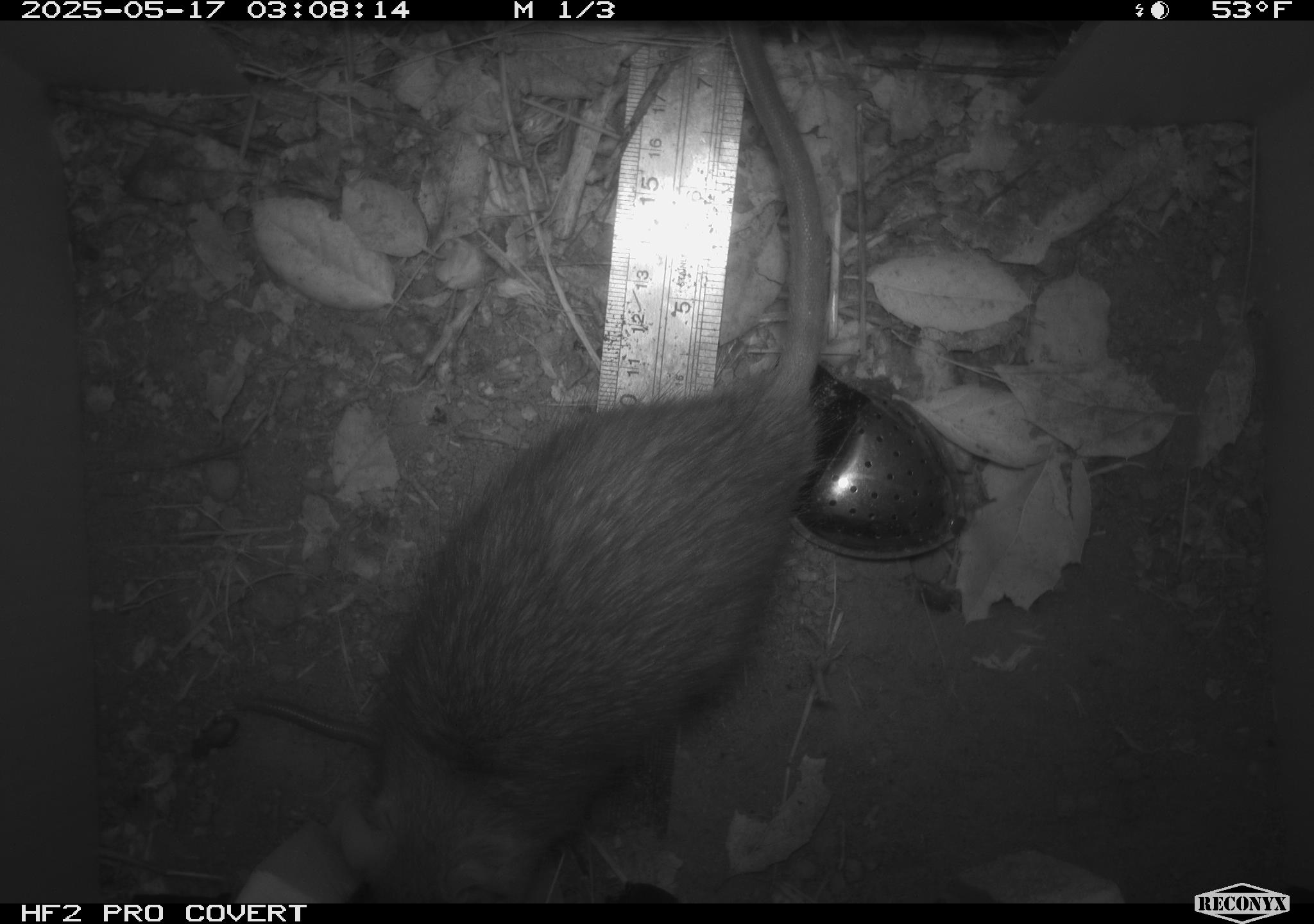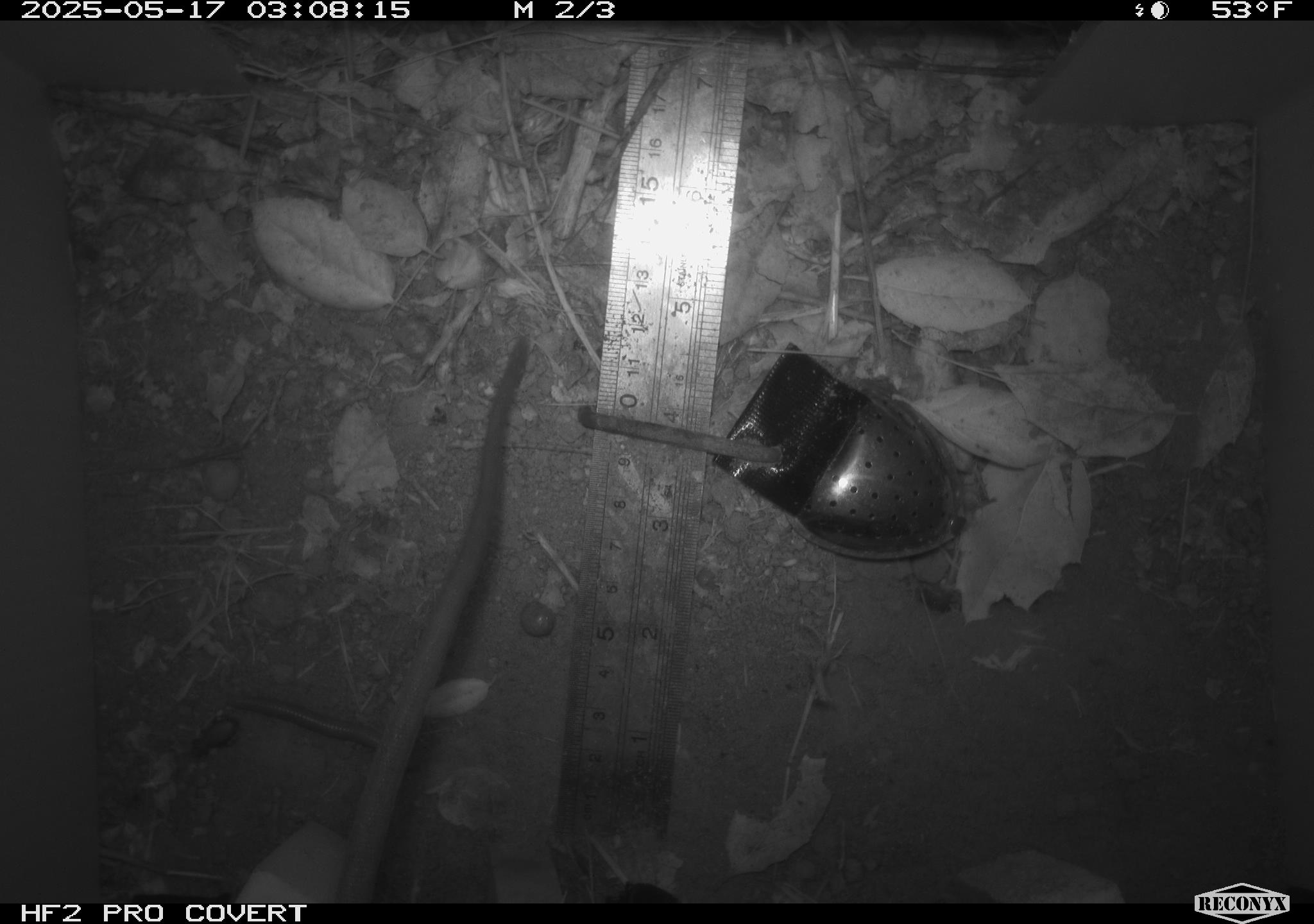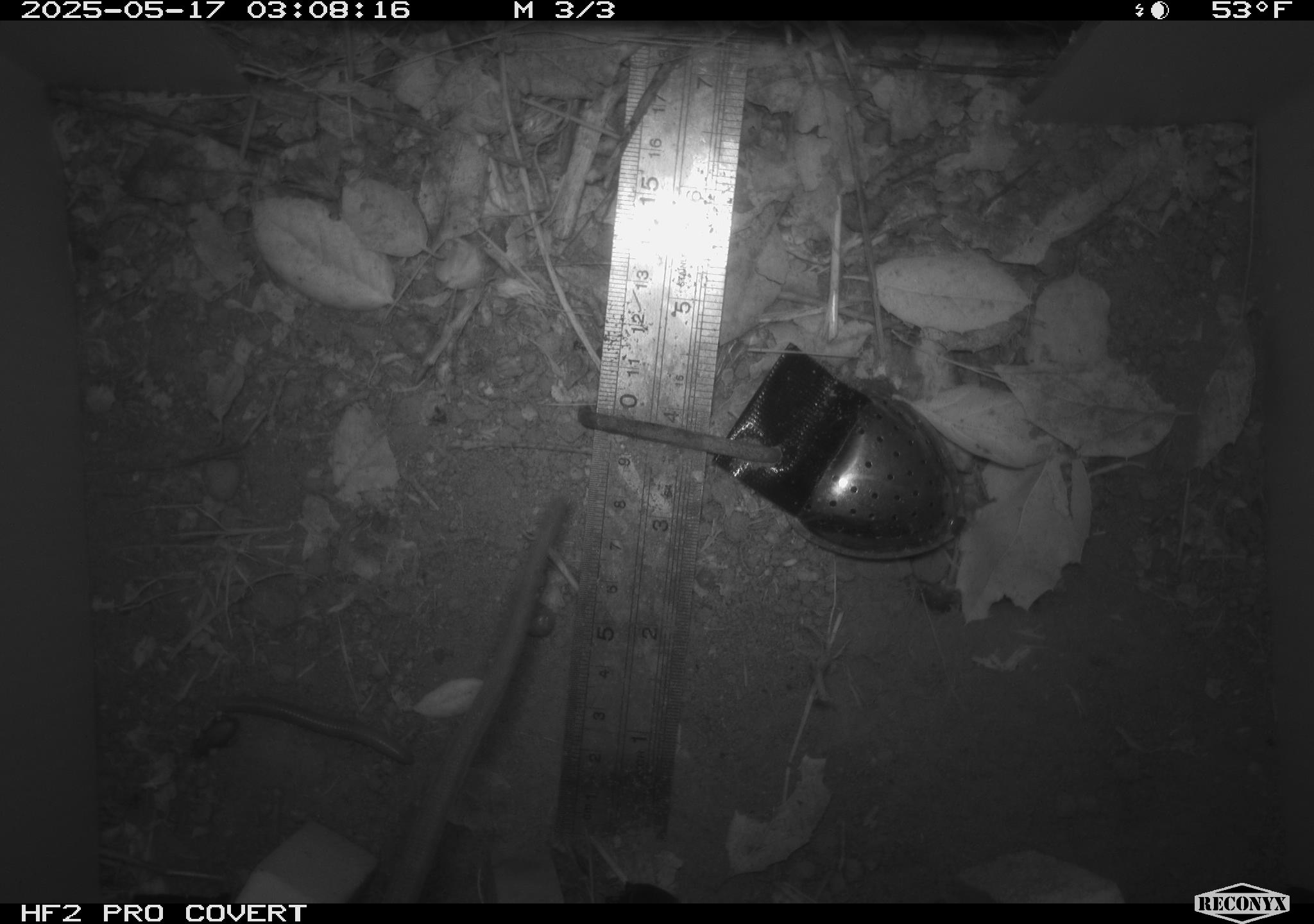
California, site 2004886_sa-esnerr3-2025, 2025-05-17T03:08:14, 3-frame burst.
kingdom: Animalia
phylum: Chordata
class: Mammalia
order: Rodentia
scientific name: Rodentia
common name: rodent